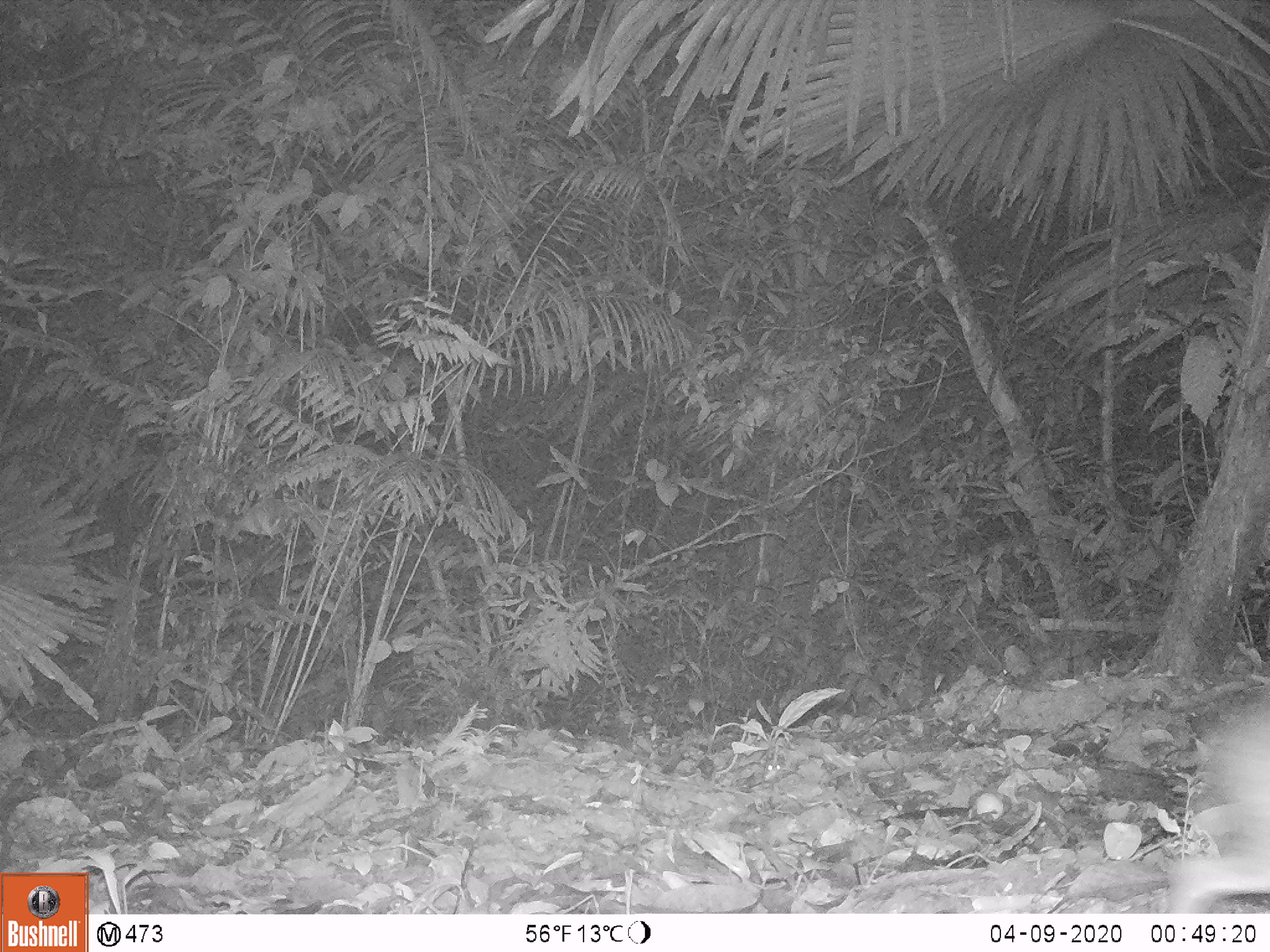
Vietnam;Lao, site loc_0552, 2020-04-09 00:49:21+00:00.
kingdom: Animalia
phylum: Chordata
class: Mammalia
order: Artiodactyla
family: Tragulidae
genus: Moschiola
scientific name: Moschiola meminna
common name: chevrotain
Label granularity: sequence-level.